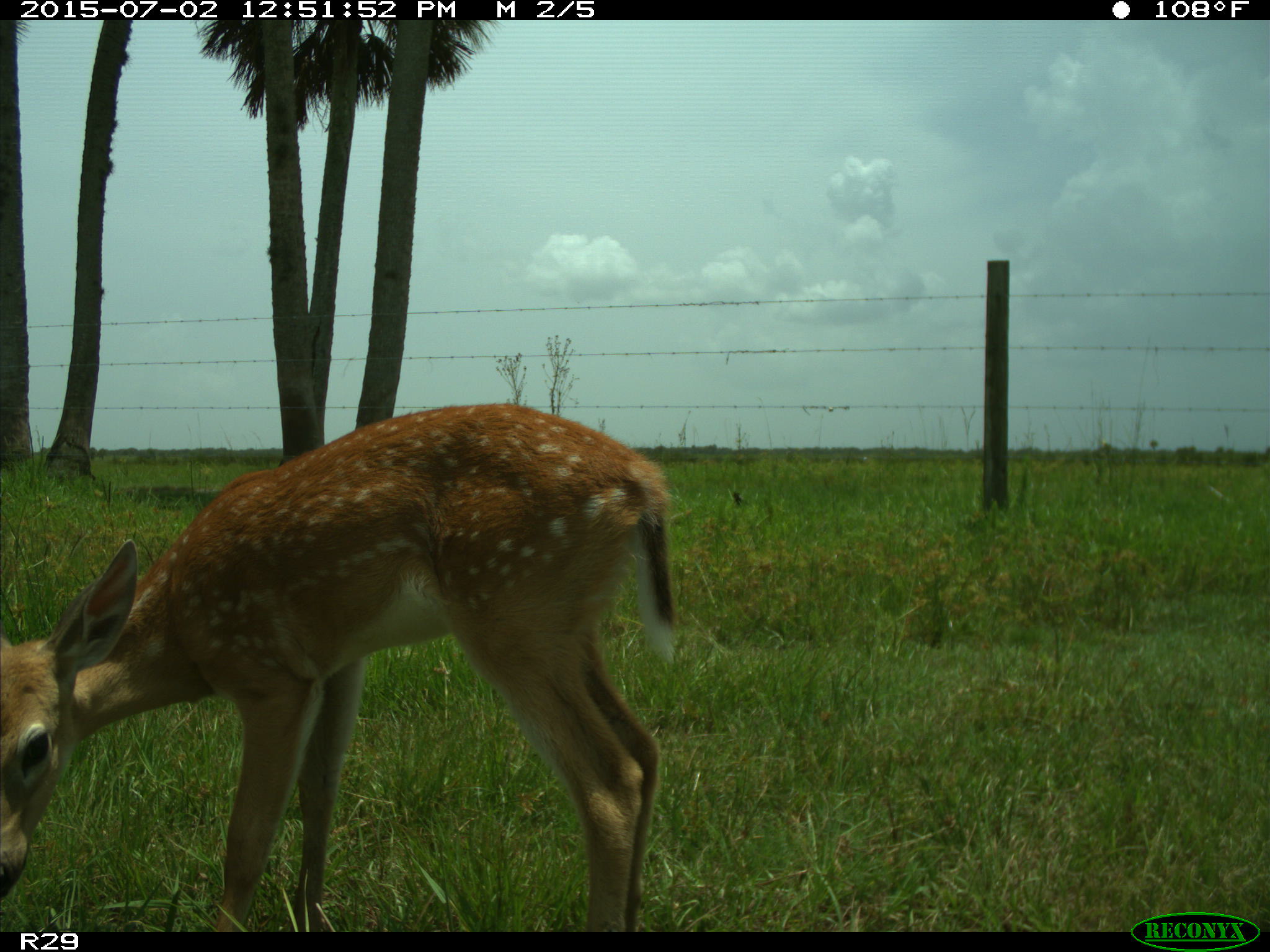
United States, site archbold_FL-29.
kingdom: Animalia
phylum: Chordata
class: Mammalia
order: Artiodactyla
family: Cervidae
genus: Odocoileus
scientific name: Odocoileus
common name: deer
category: unidentified deer